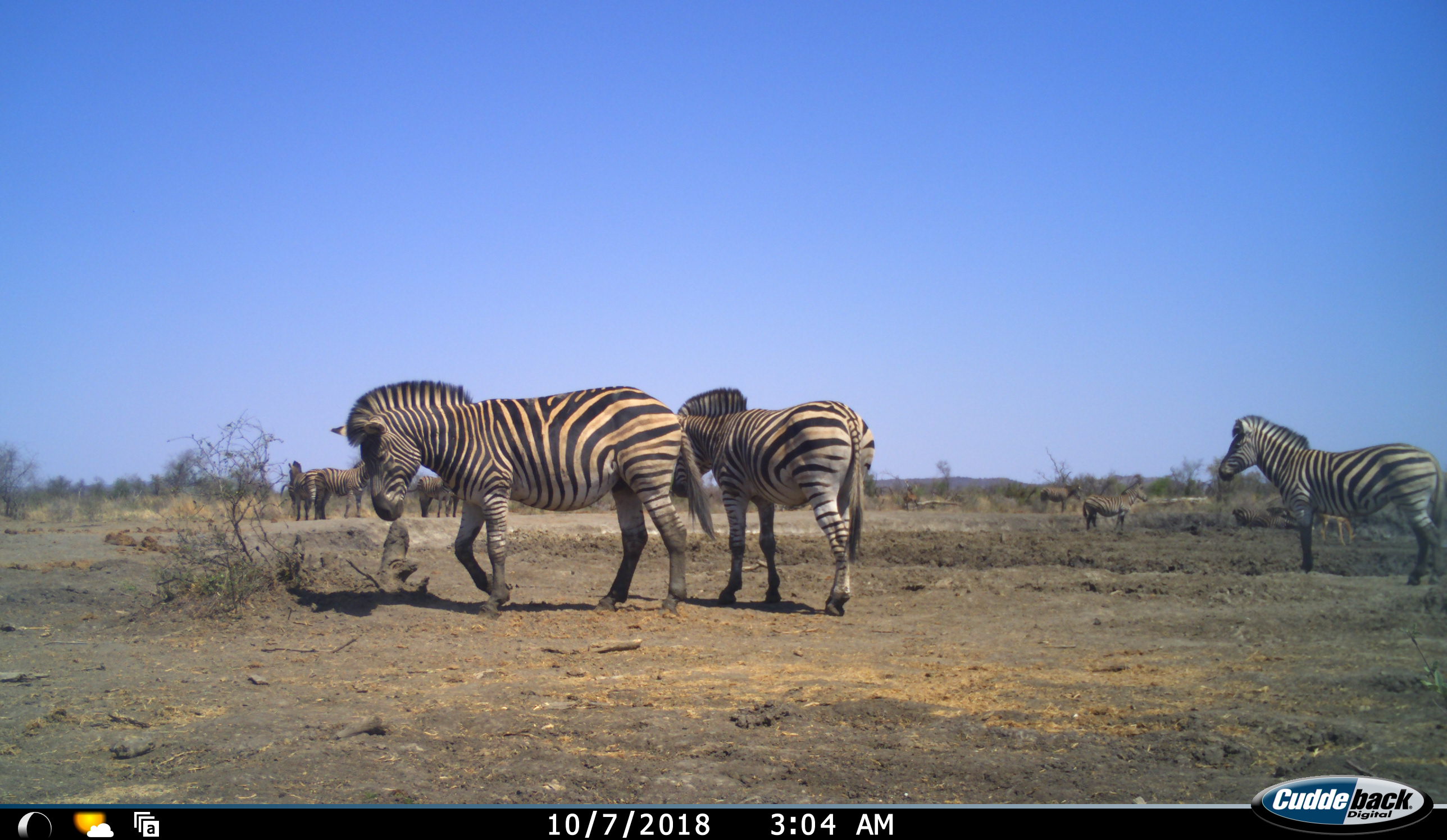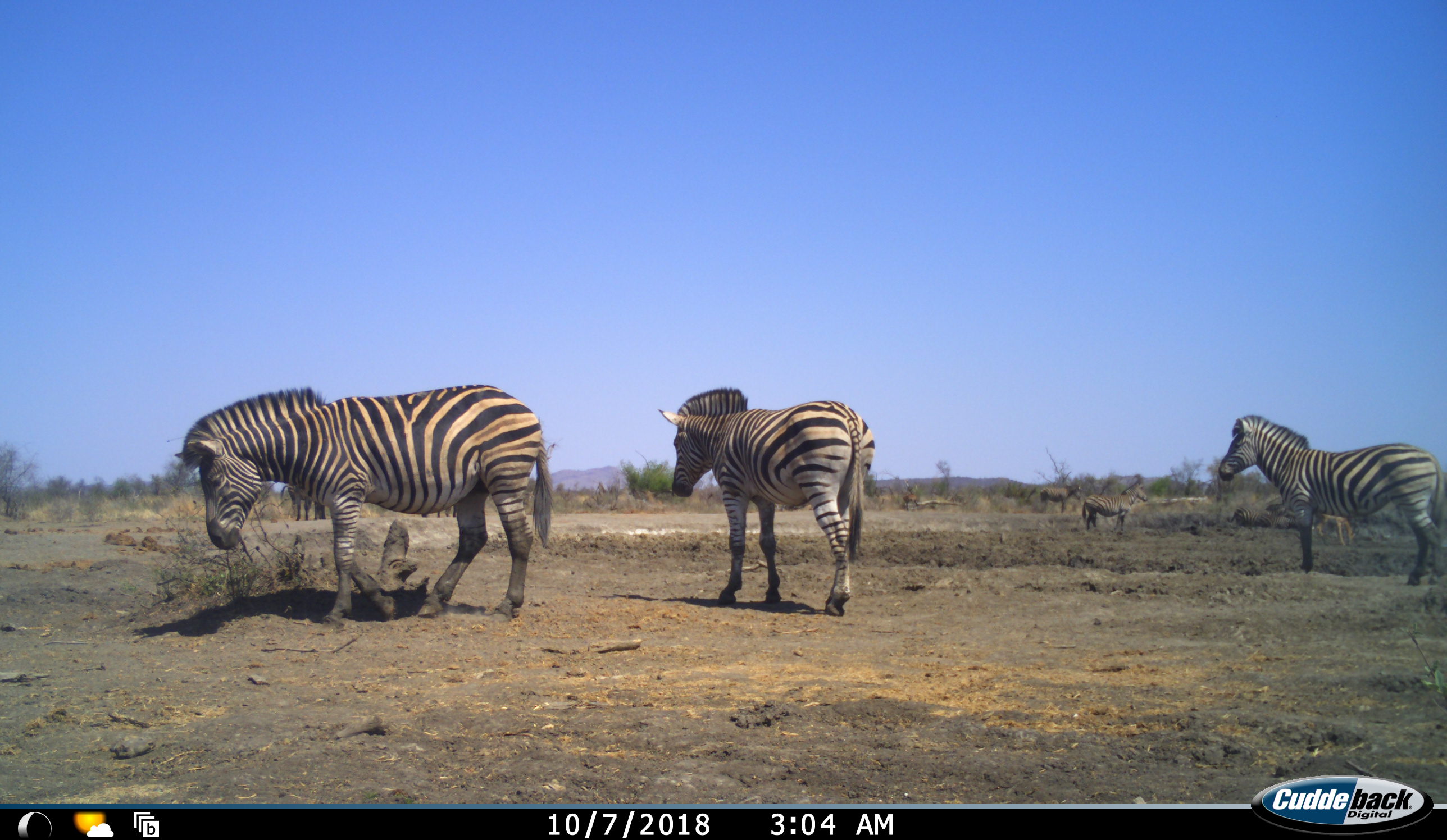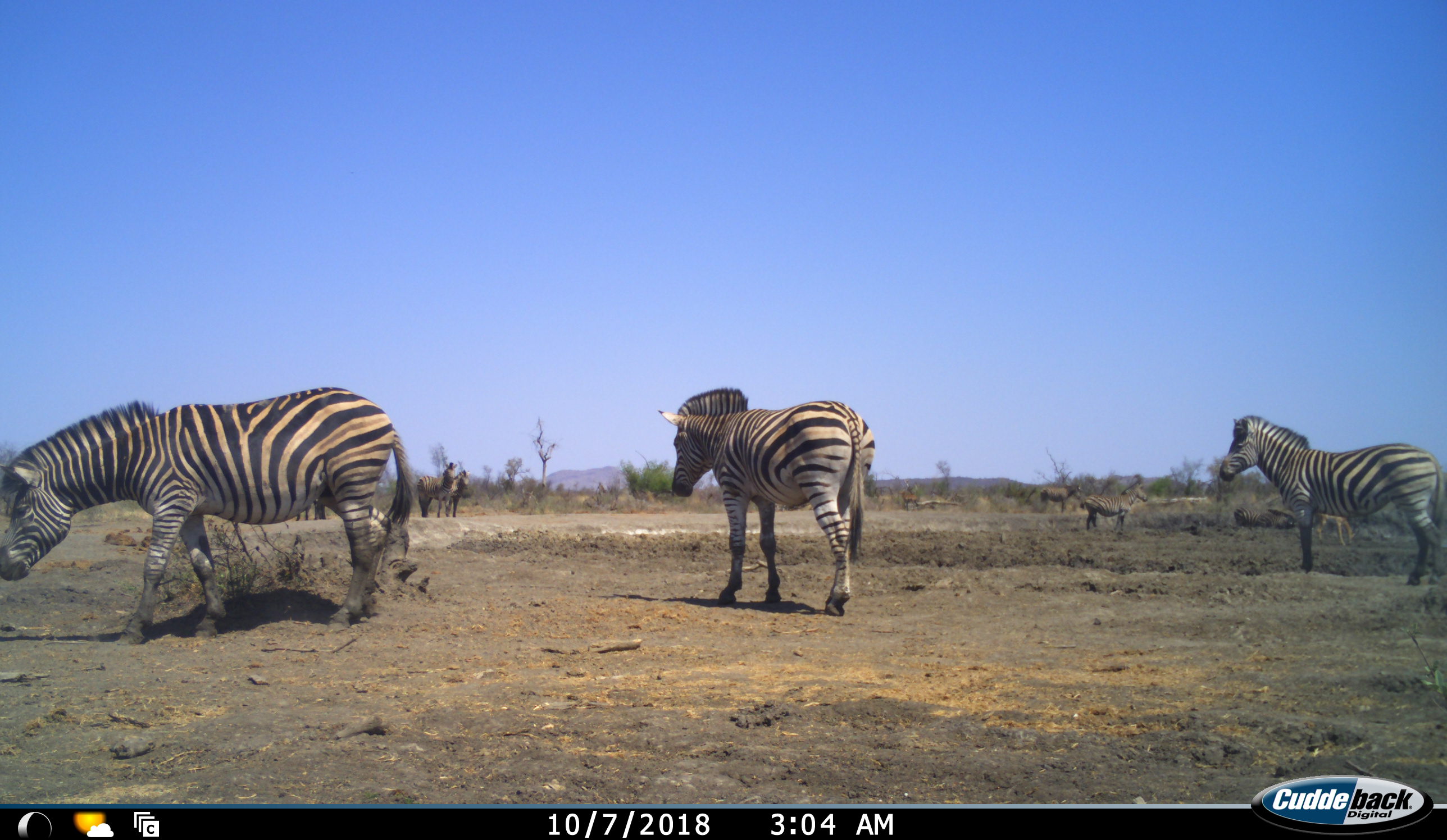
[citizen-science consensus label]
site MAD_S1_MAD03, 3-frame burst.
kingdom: Animalia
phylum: Chordata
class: Mammalia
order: Perissodactyla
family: Equidae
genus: Equus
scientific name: Equus quagga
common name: plains zebra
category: zebraplains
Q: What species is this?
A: Zebraplains (plains zebra) (Equus quagga).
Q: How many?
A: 9.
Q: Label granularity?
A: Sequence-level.